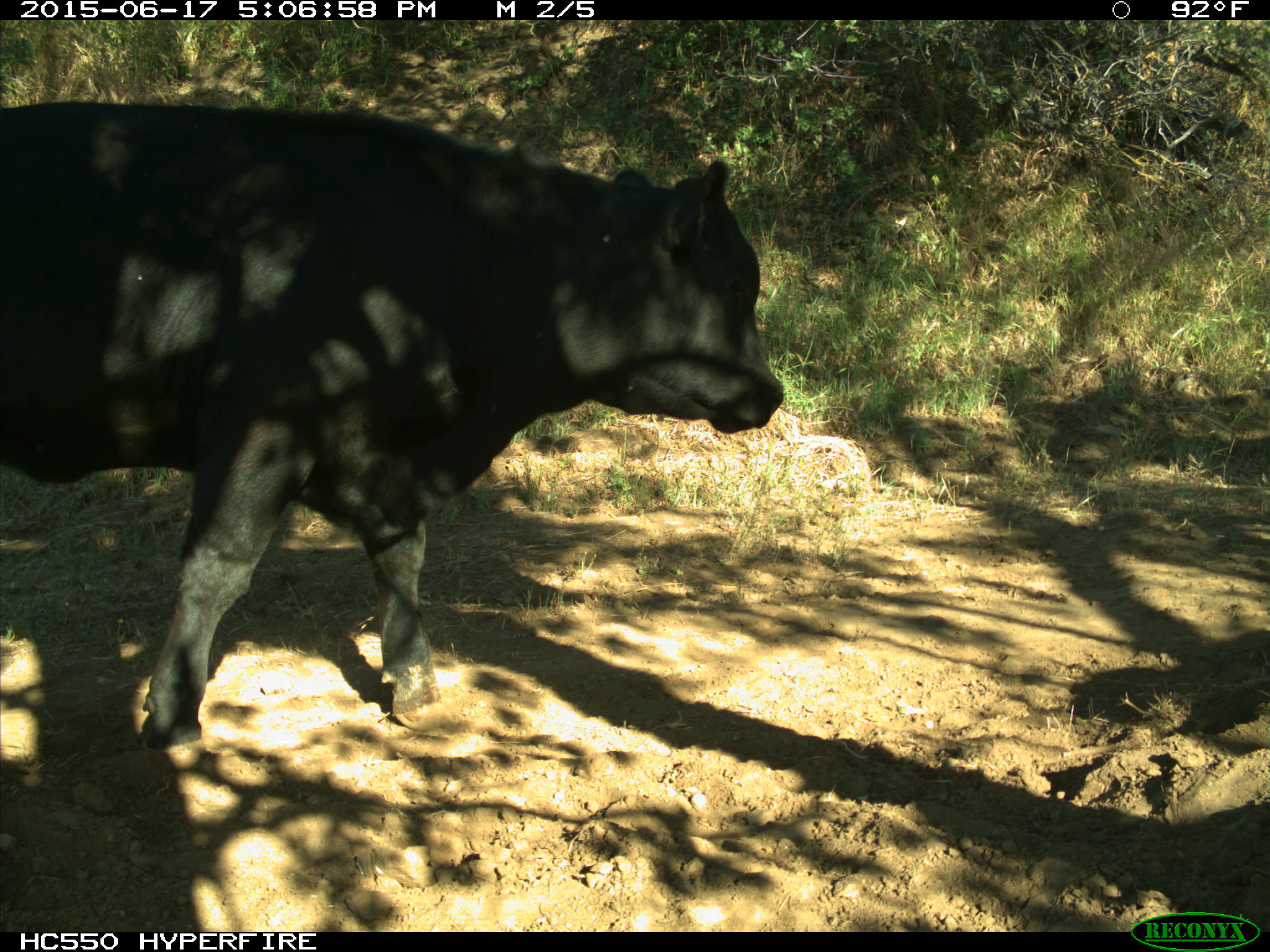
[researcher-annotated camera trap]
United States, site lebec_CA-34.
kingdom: Animalia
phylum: Chordata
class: Mammalia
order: Artiodactyla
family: Bovidae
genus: Bos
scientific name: Bos taurus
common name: domestic cow